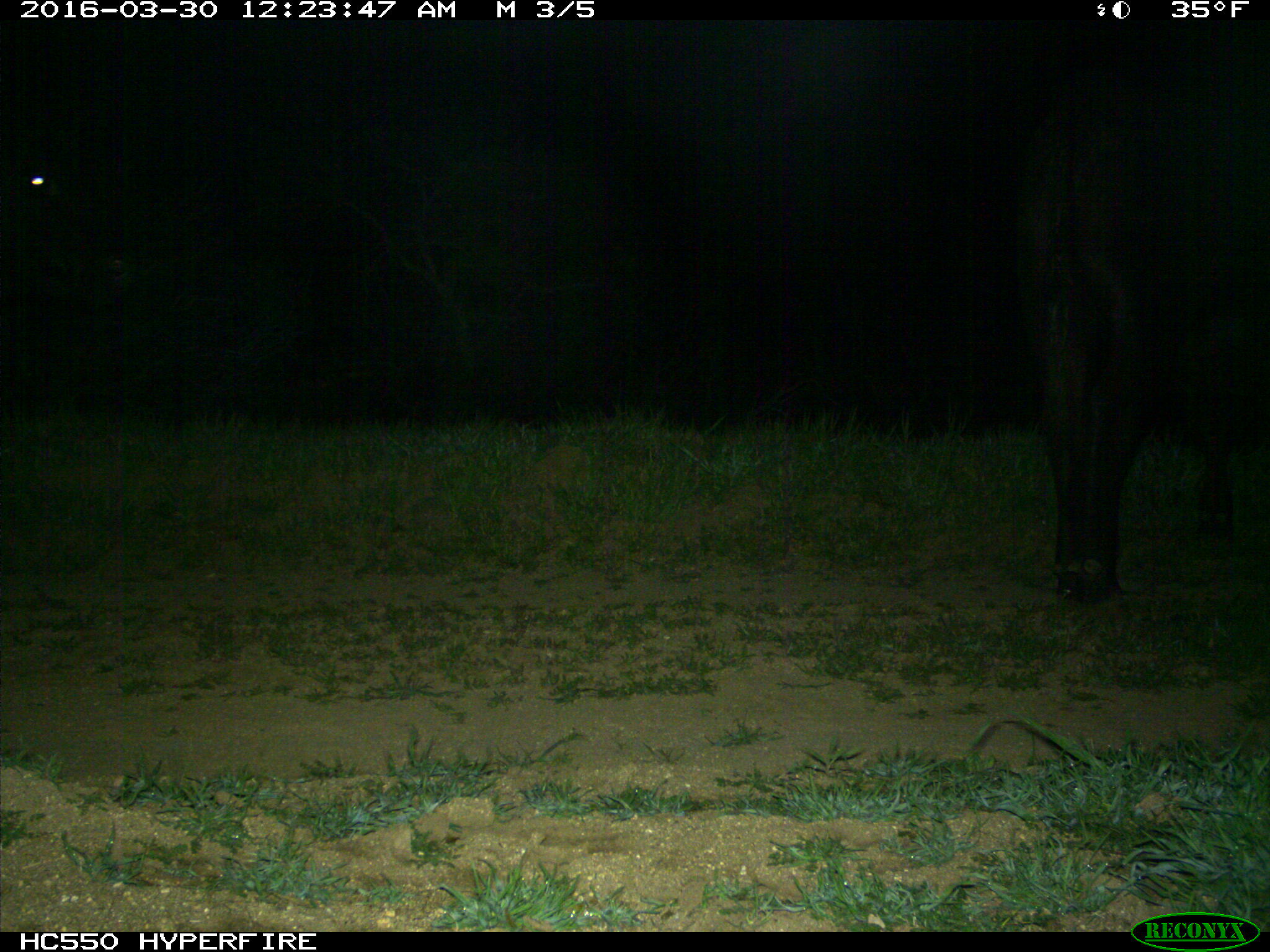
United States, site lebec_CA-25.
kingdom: Animalia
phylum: Chordata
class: Mammalia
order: Artiodactyla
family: Bovidae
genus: Bos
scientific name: Bos taurus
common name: domestic cow